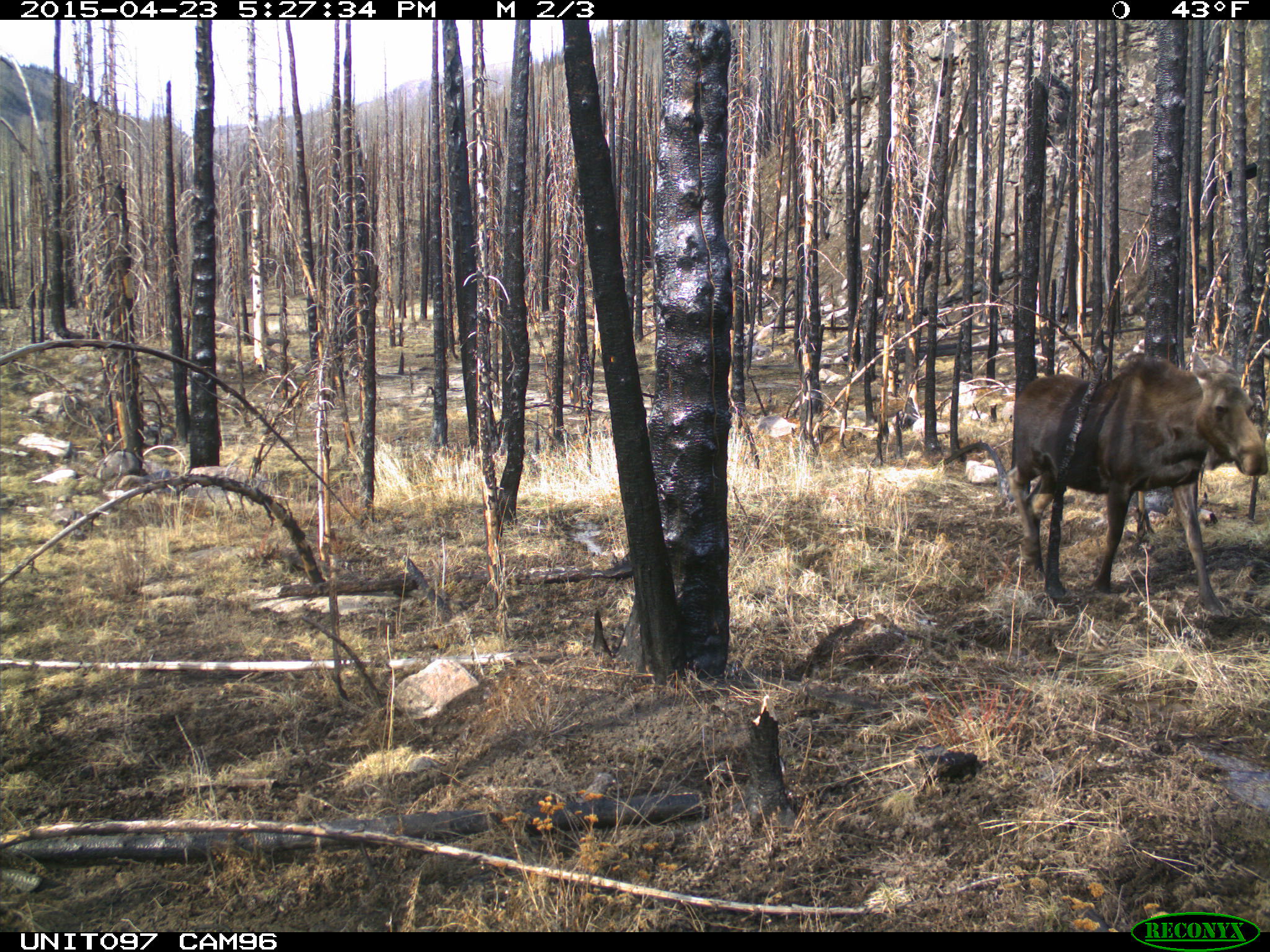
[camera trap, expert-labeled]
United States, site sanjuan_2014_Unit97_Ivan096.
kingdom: Animalia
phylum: Chordata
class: Mammalia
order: Artiodactyla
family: Cervidae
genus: Alces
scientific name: Alces alces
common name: moose